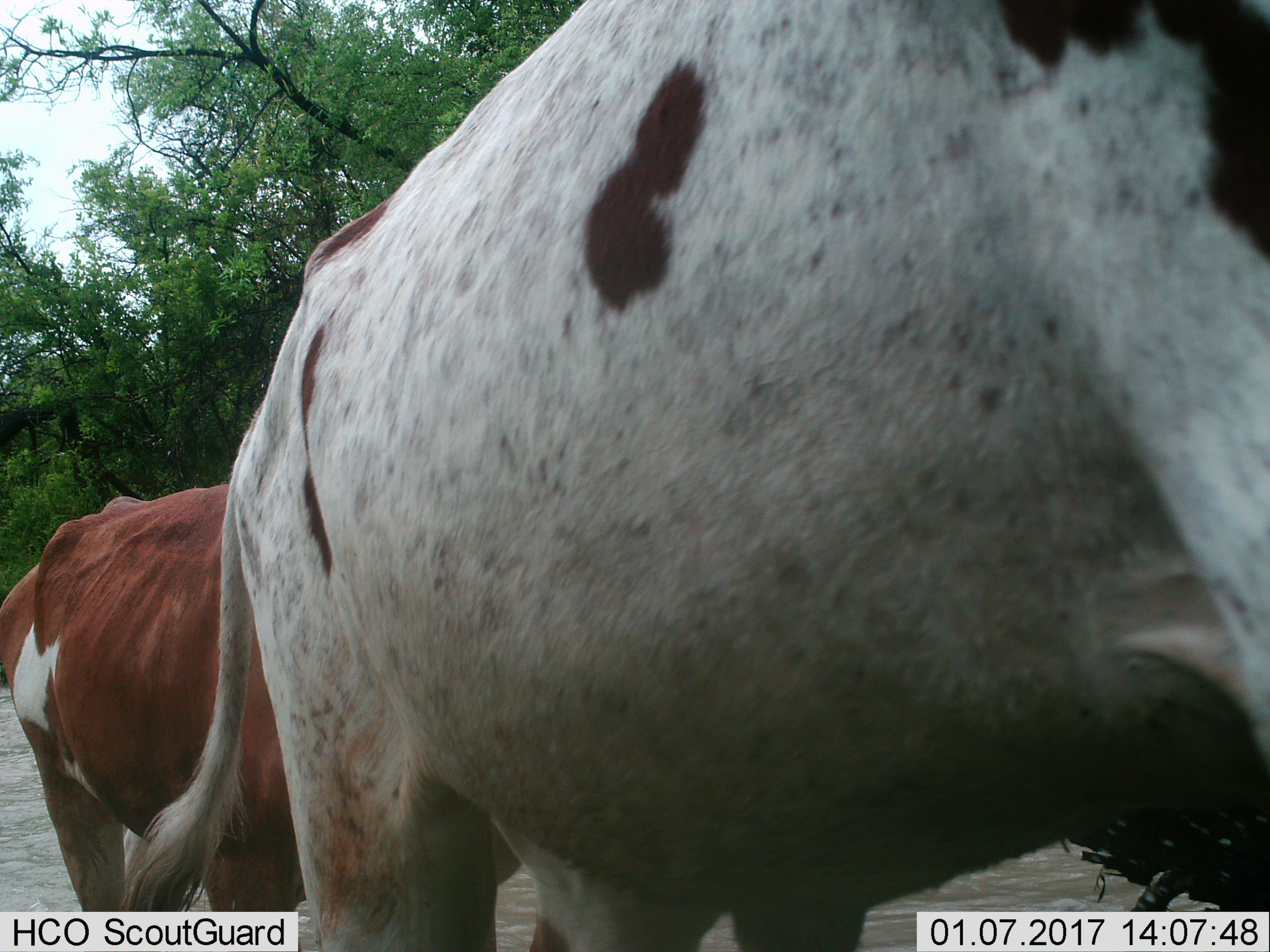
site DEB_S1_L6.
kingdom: Animalia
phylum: Chordata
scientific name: Vertebrata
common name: domestic animal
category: domesticanimal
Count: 2.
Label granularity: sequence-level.